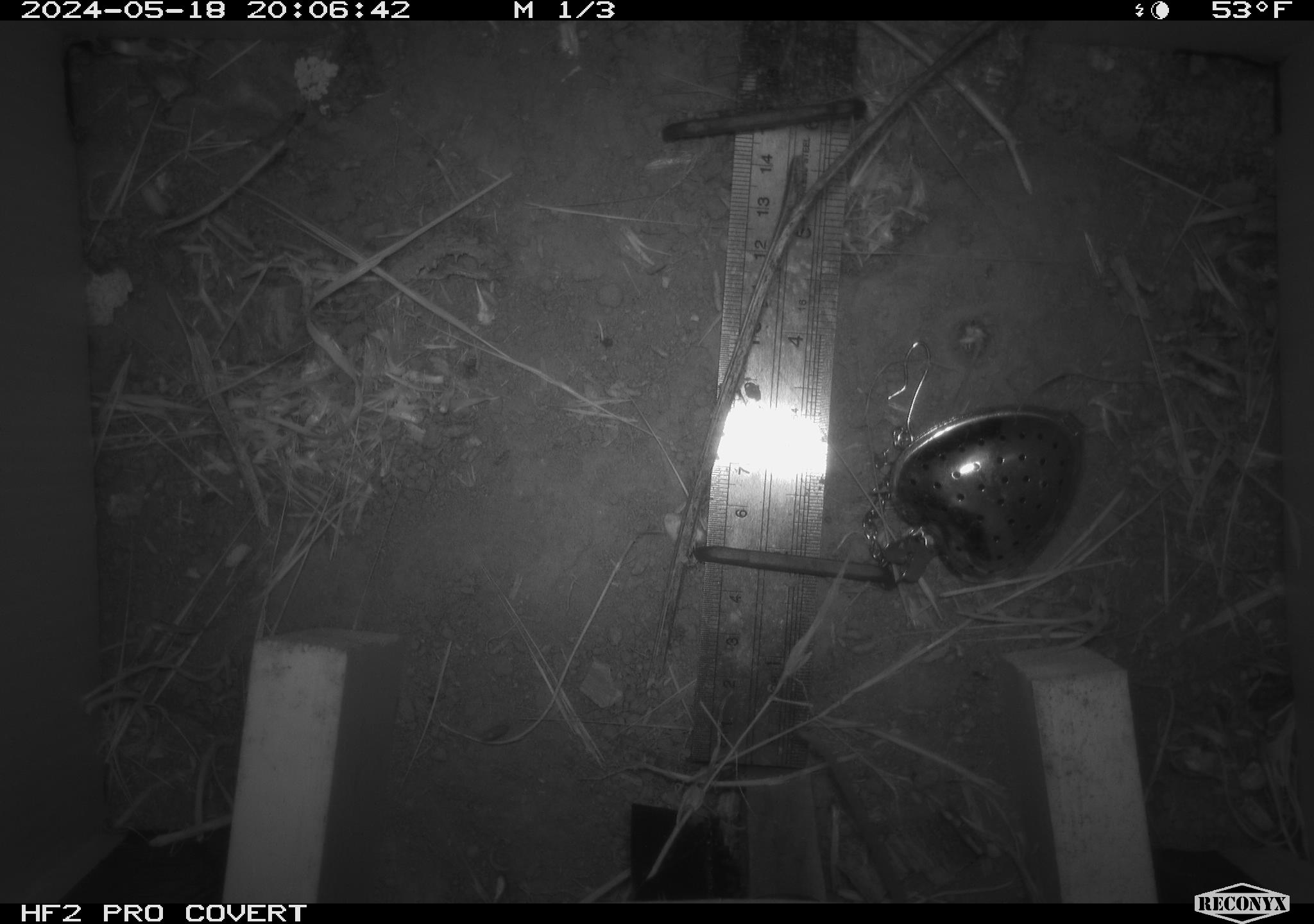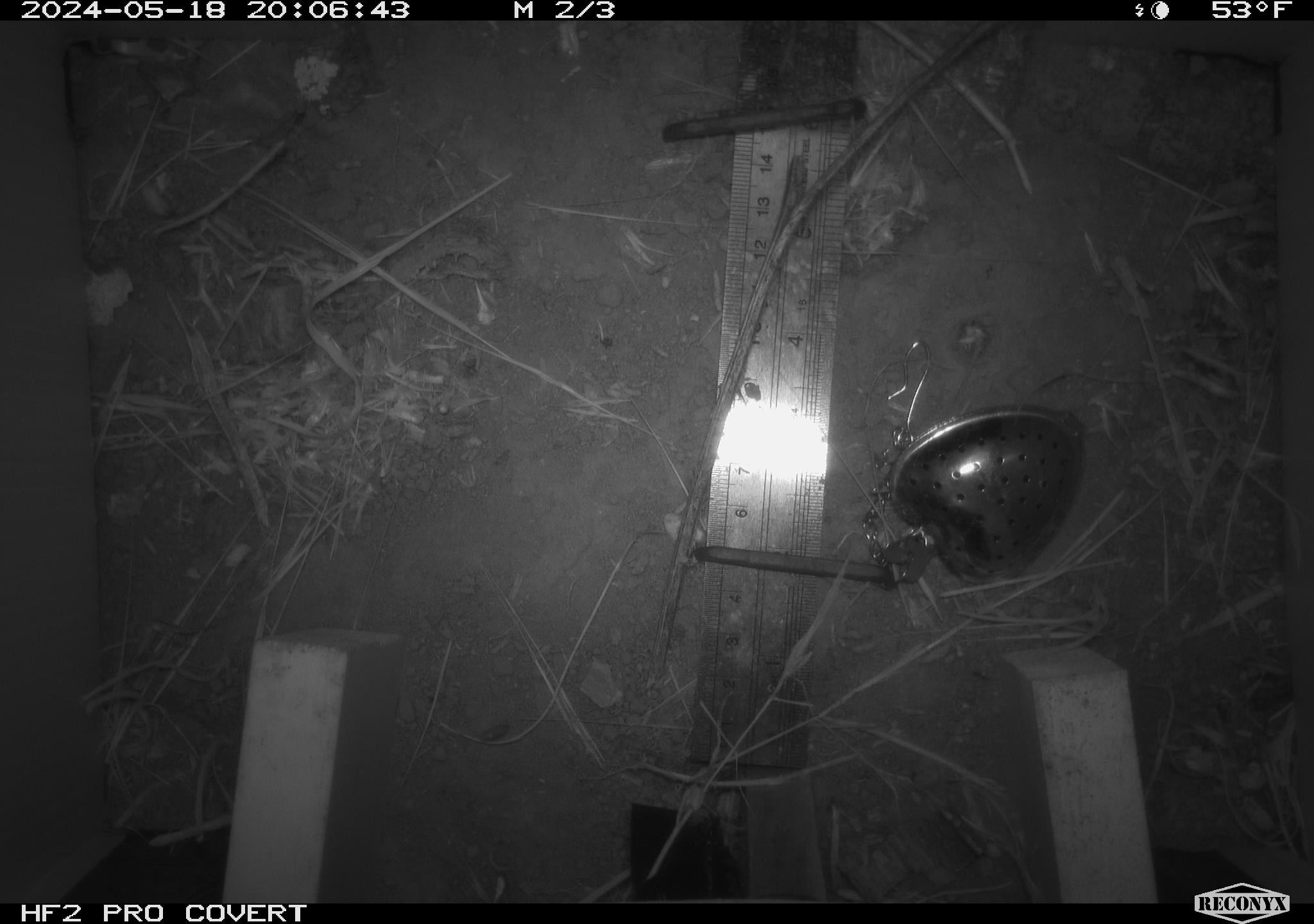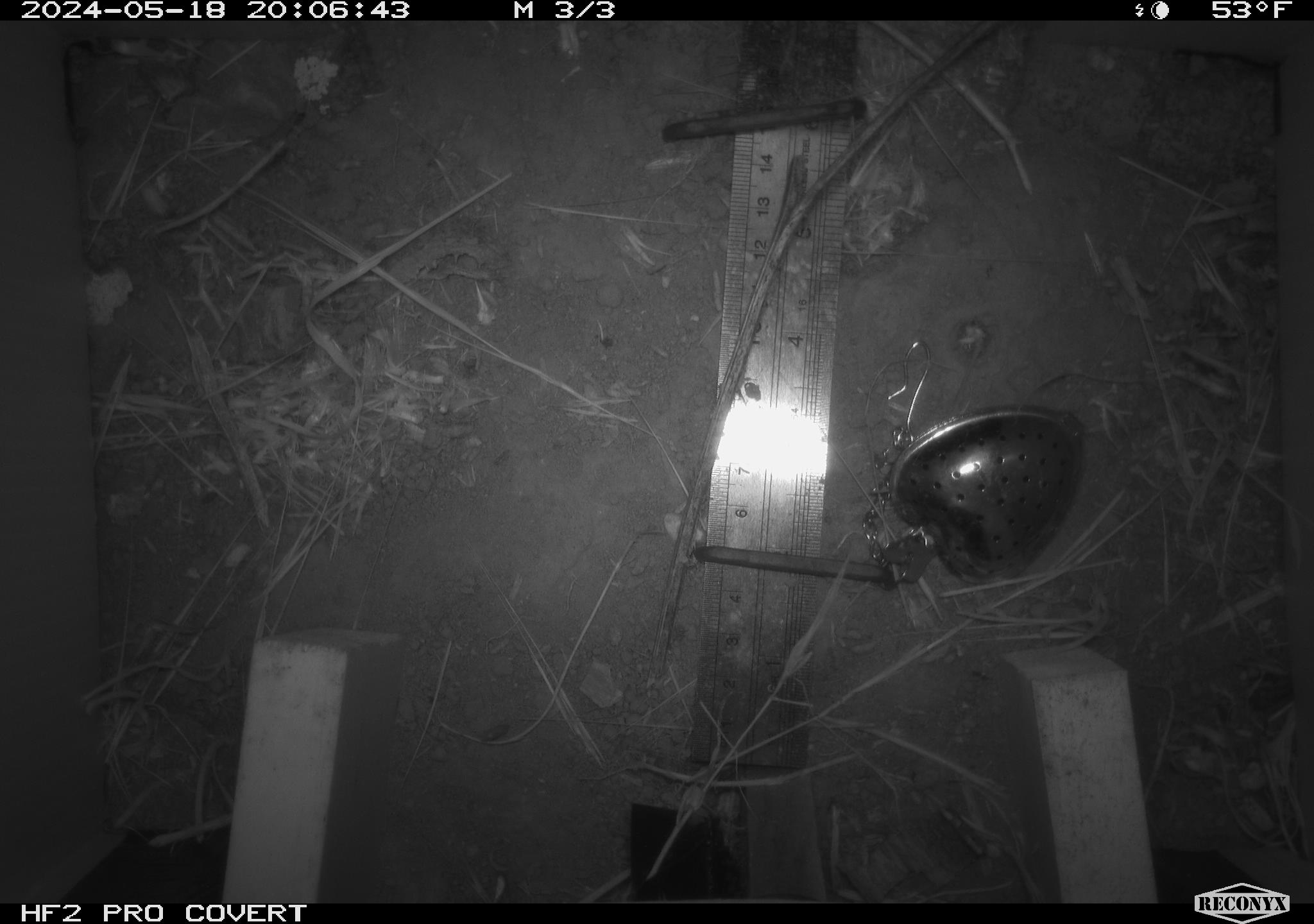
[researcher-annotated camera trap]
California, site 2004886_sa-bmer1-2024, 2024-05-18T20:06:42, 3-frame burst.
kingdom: Animalia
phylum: Chordata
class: Mammalia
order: Rodentia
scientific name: Rodentia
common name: mouse species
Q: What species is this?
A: Mouse species (Rodentia).